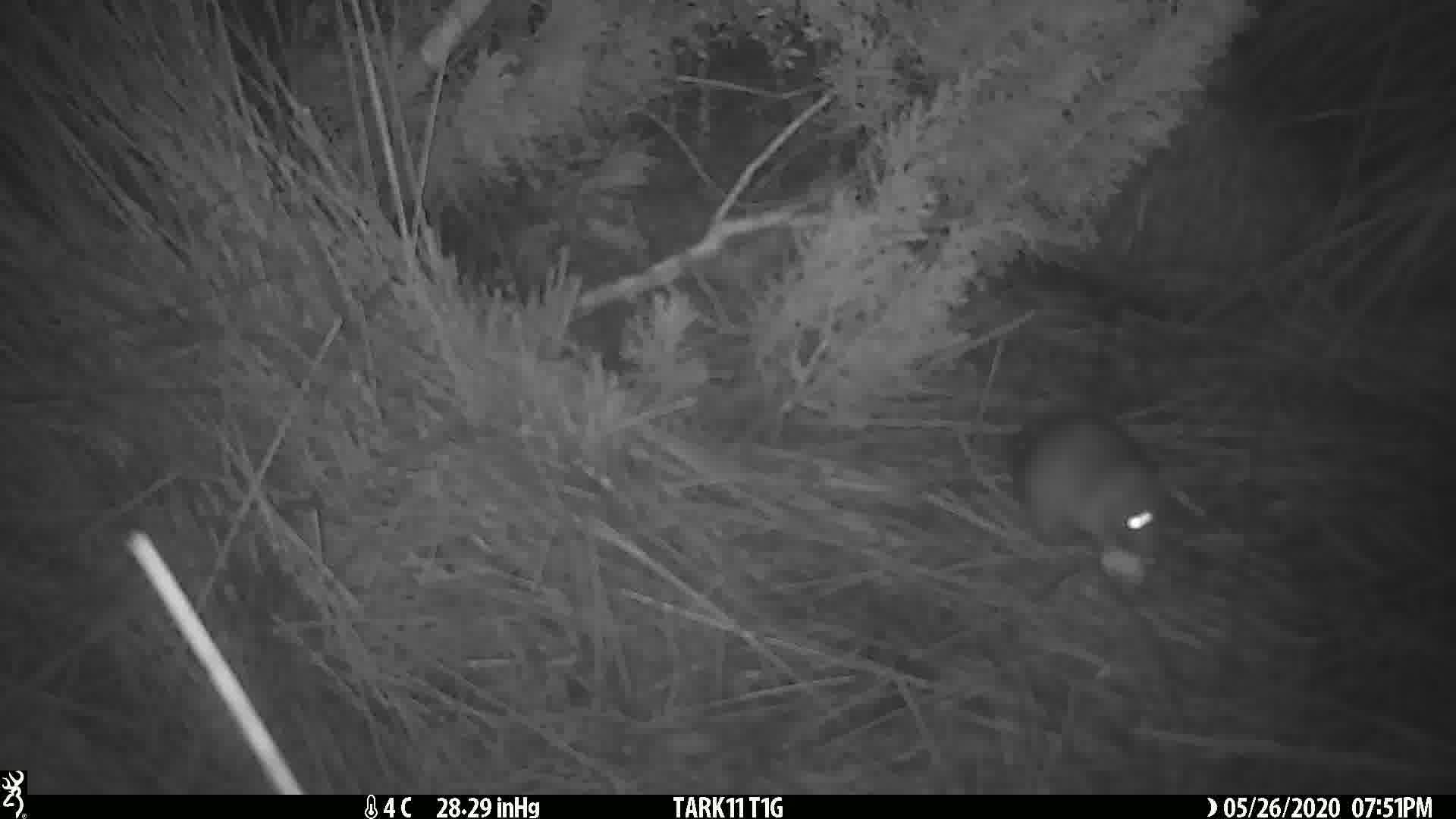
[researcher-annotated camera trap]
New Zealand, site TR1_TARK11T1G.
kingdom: Animalia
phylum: Chordata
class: Mammalia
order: Rodentia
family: Muridae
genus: Rattus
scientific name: Rattus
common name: rat